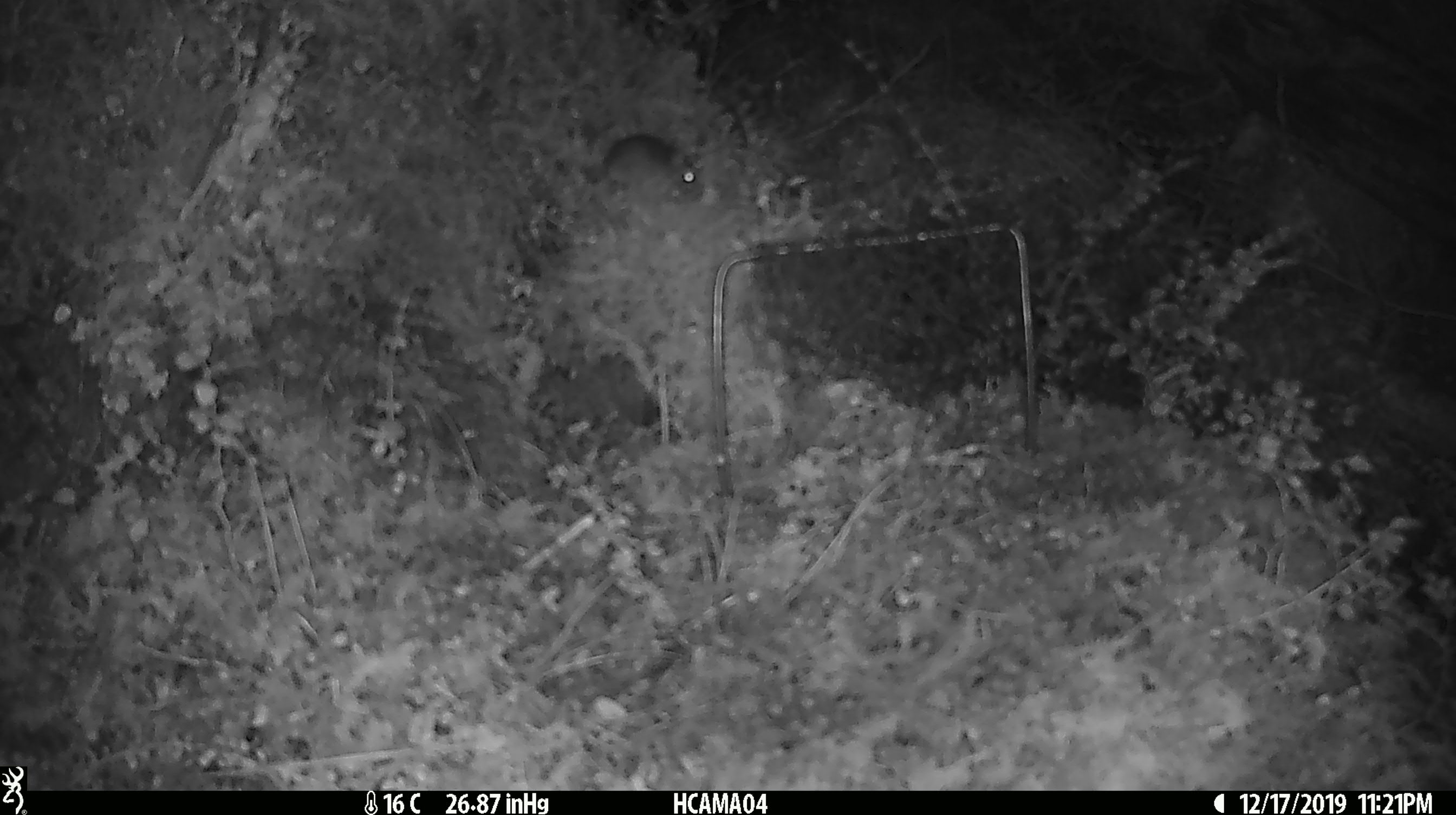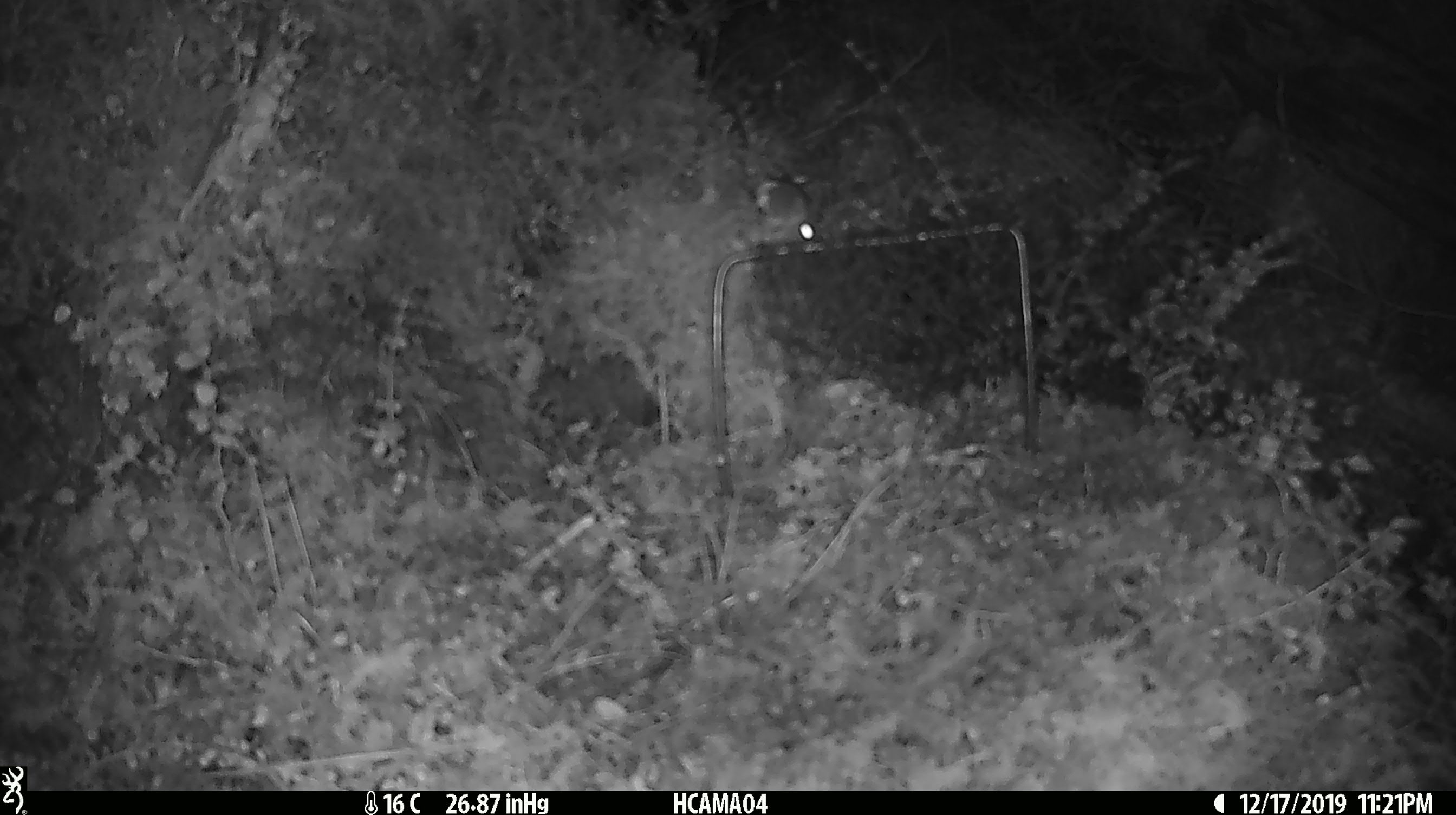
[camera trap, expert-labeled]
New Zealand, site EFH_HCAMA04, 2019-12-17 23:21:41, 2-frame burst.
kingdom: Animalia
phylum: Chordata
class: Mammalia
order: Rodentia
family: Muridae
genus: Mus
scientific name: Mus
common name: mouse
Mouse (Mus).